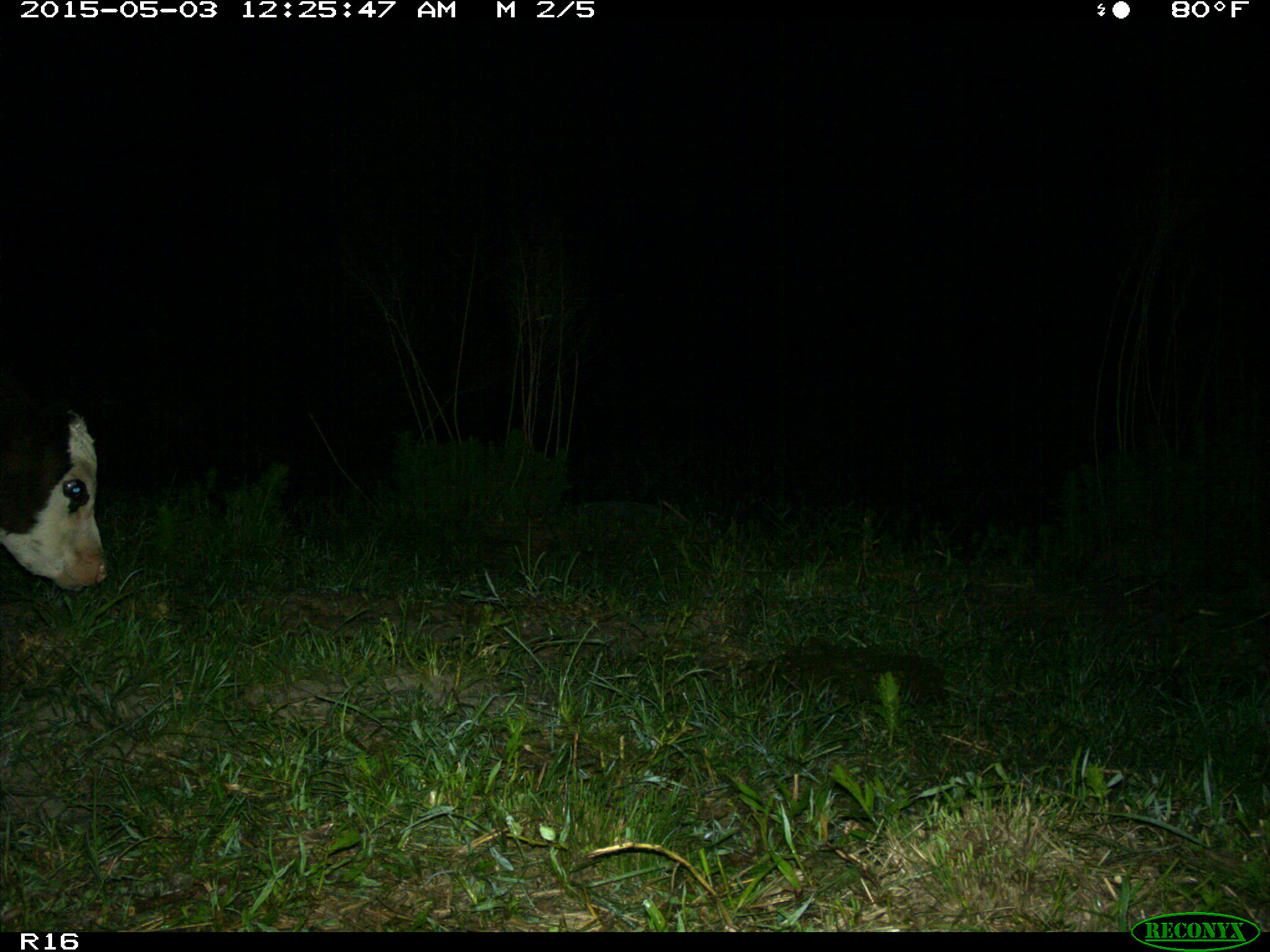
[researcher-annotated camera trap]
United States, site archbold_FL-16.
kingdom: Animalia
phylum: Chordata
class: Mammalia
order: Artiodactyla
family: Bovidae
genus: Bos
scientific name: Bos taurus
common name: domestic cow